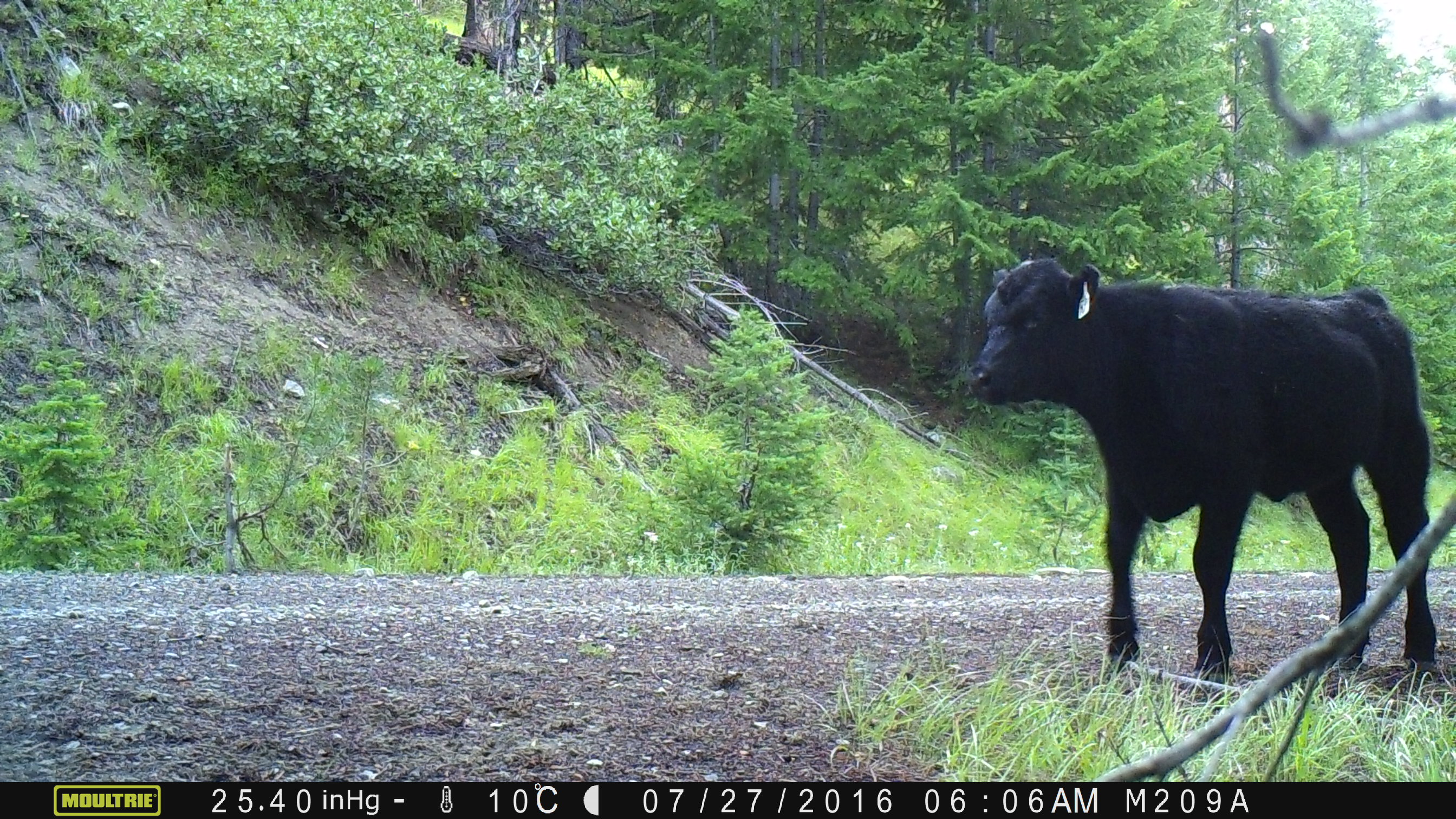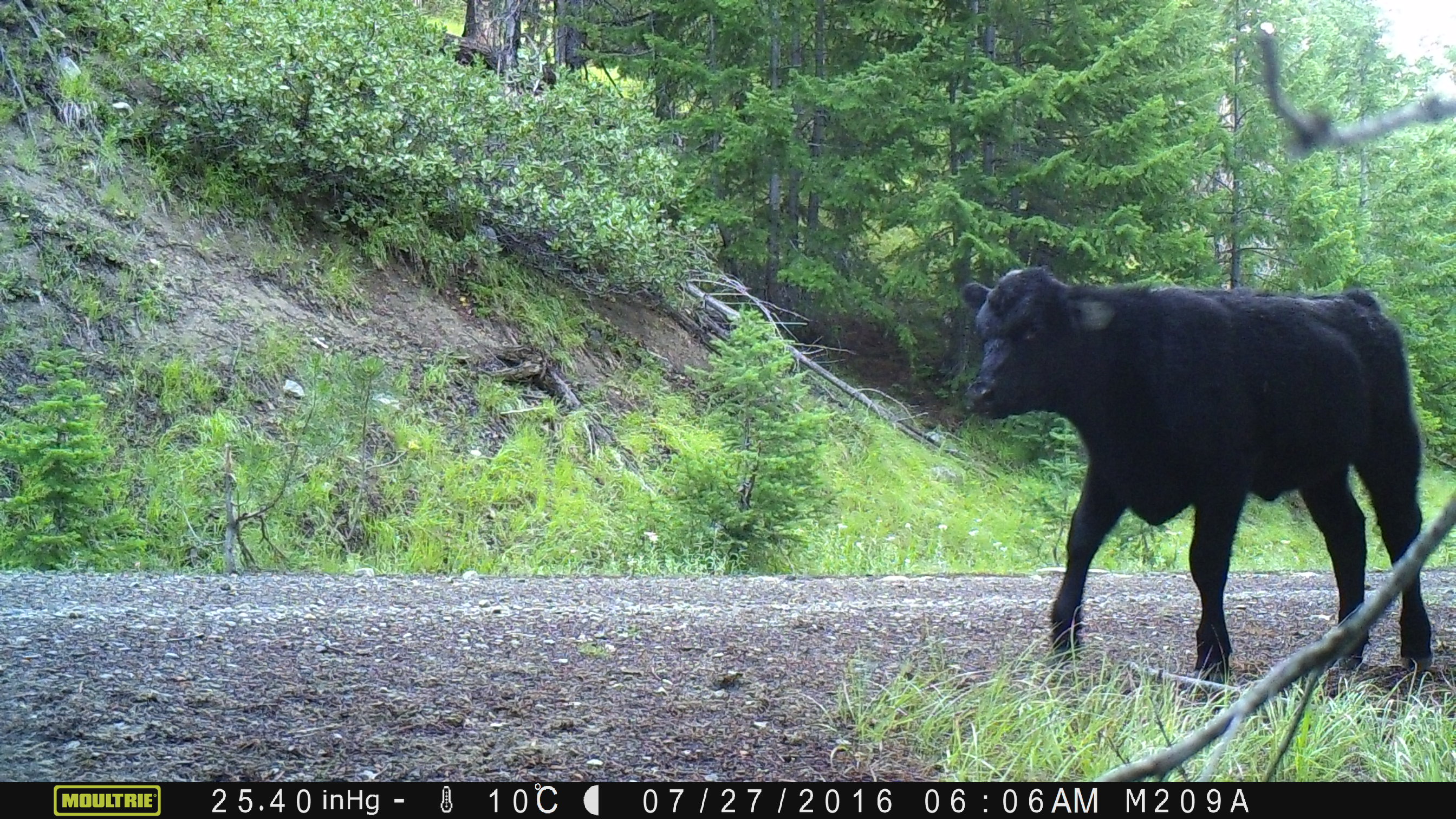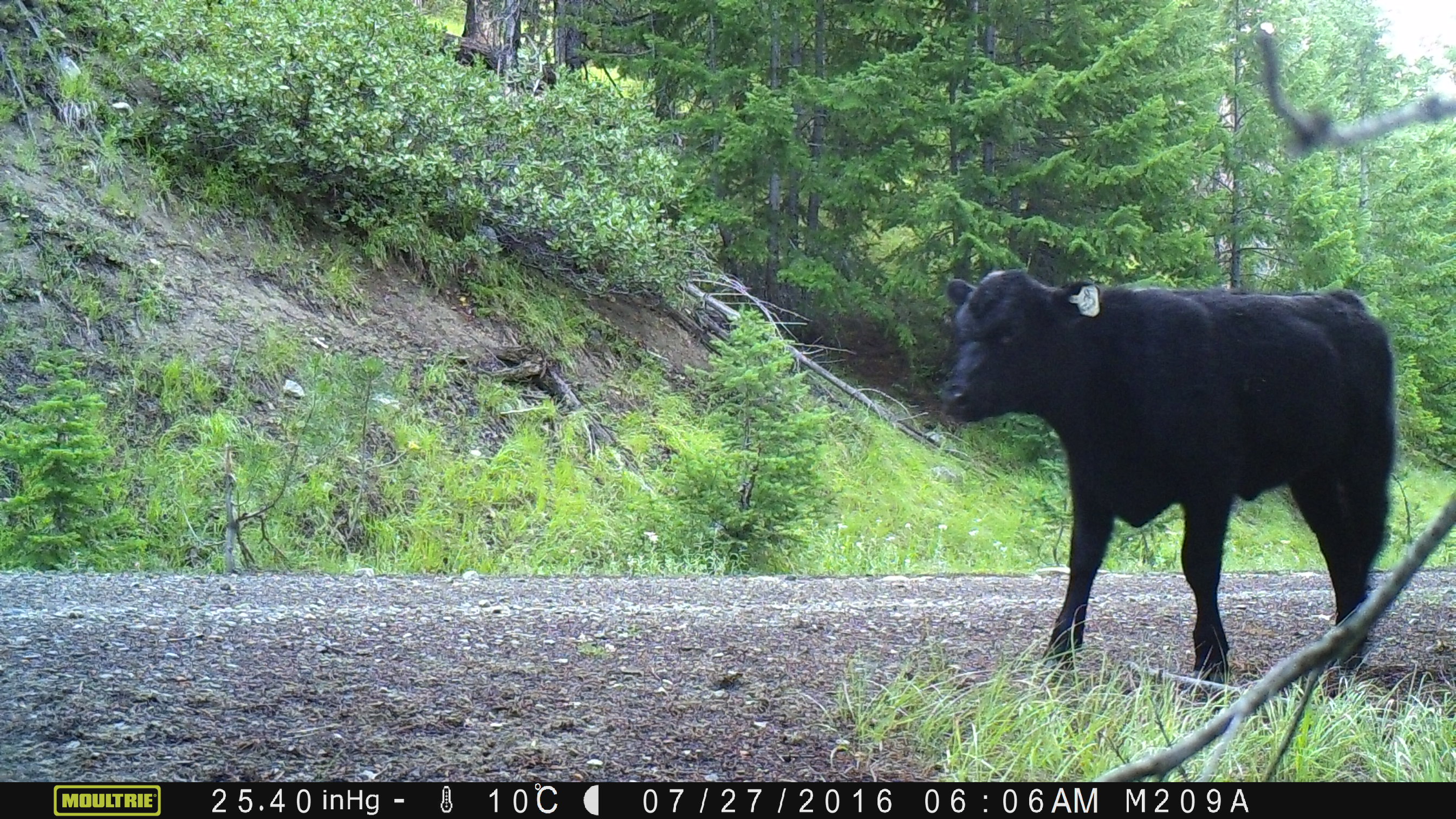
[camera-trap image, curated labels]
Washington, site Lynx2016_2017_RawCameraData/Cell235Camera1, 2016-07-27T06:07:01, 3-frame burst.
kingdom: Animalia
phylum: Chordata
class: Mammalia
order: Artiodactyla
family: Bovidae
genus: Bos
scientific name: Bos taurus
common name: domestic cattle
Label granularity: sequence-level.